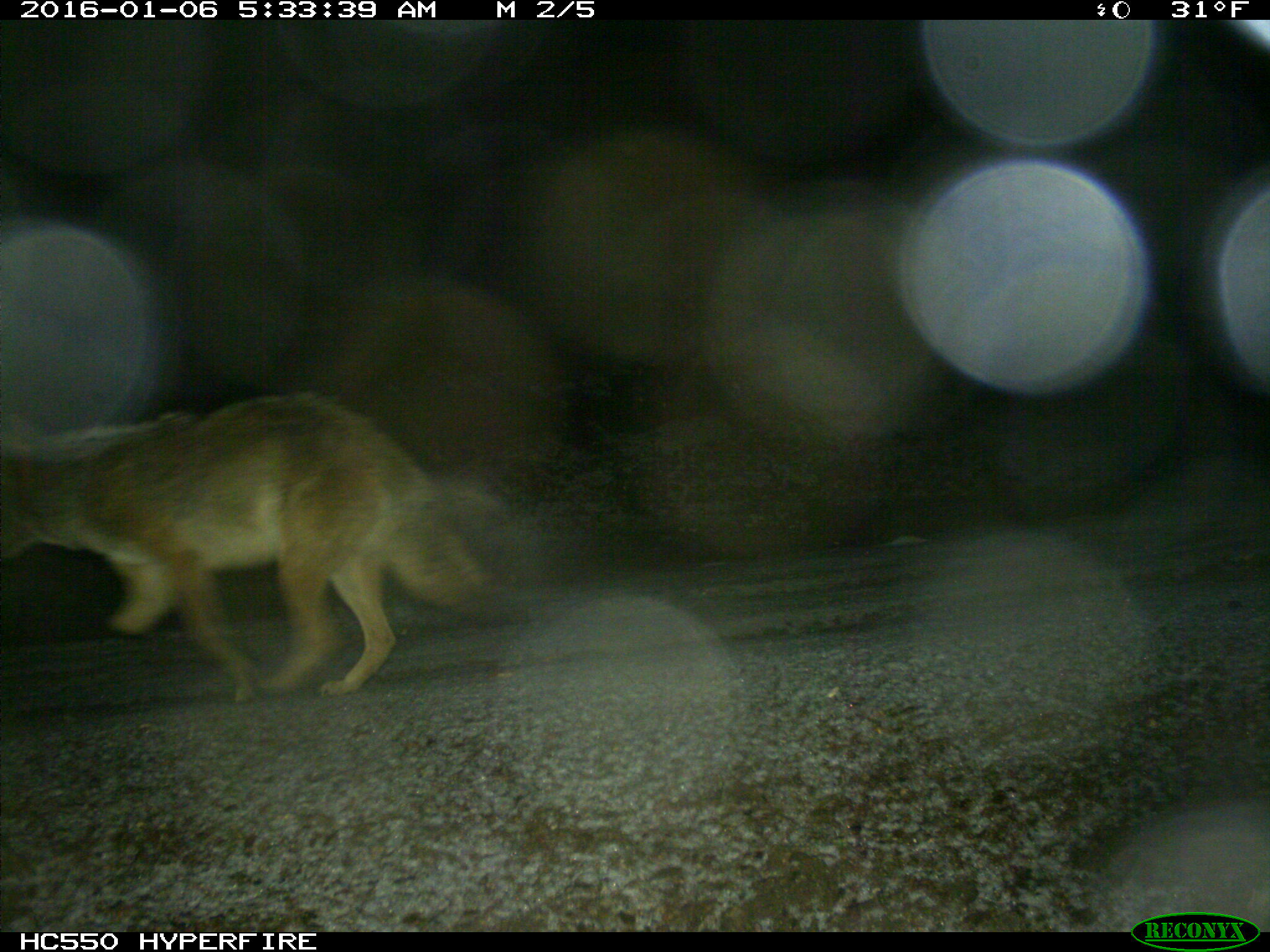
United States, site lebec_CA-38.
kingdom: Animalia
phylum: Chordata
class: Mammalia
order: Carnivora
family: Canidae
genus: Canis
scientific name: Canis latrans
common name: coyote